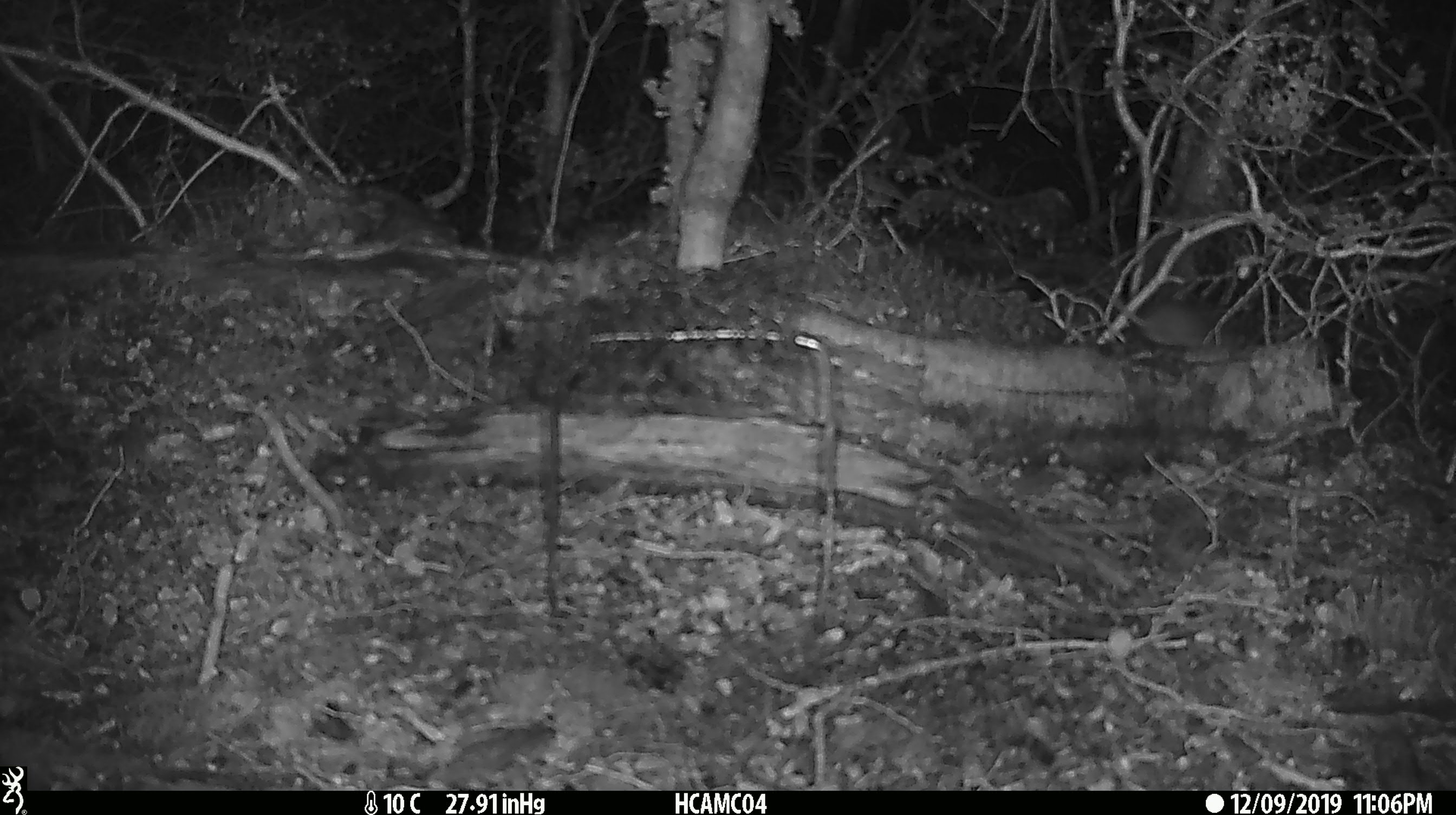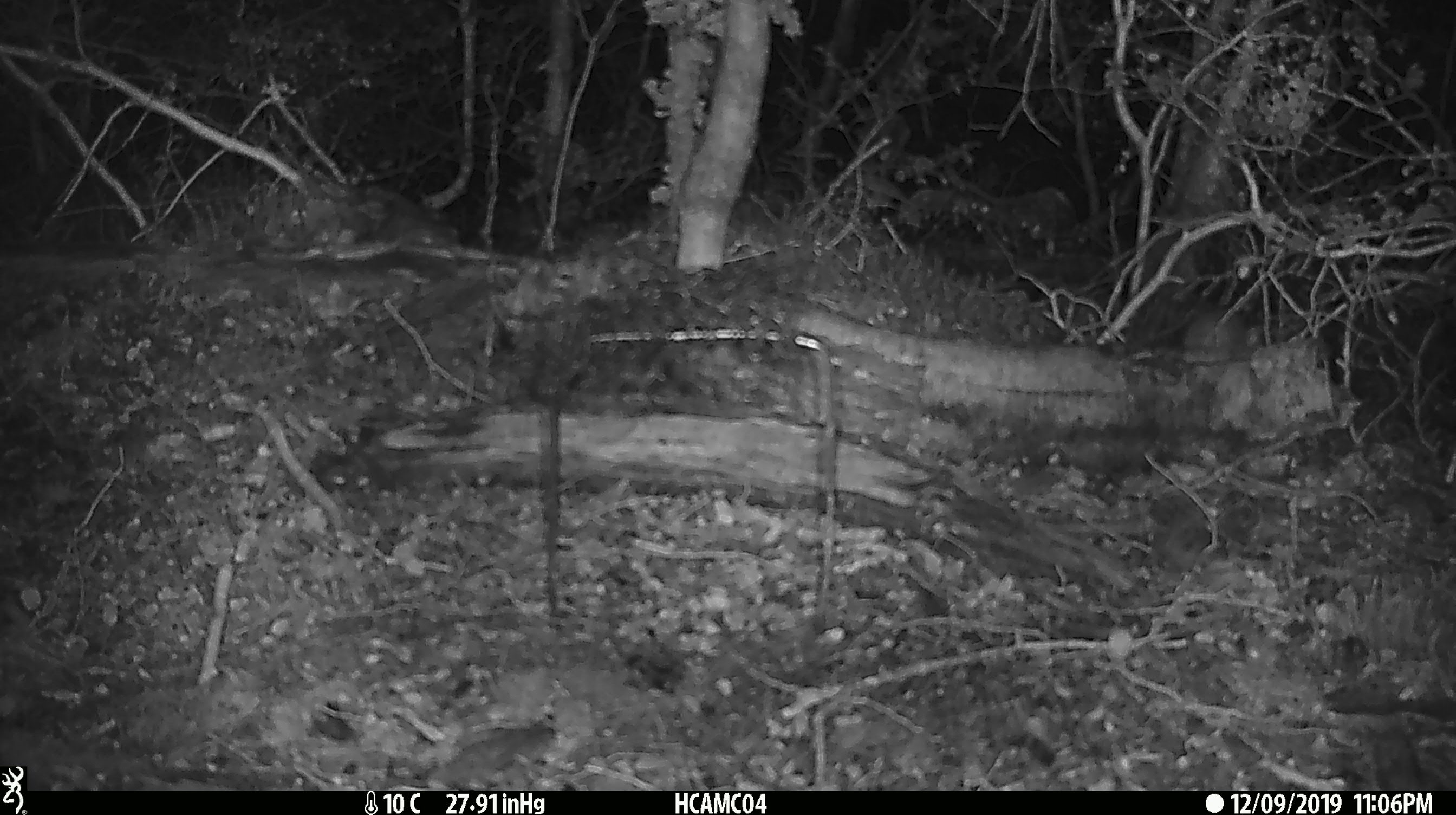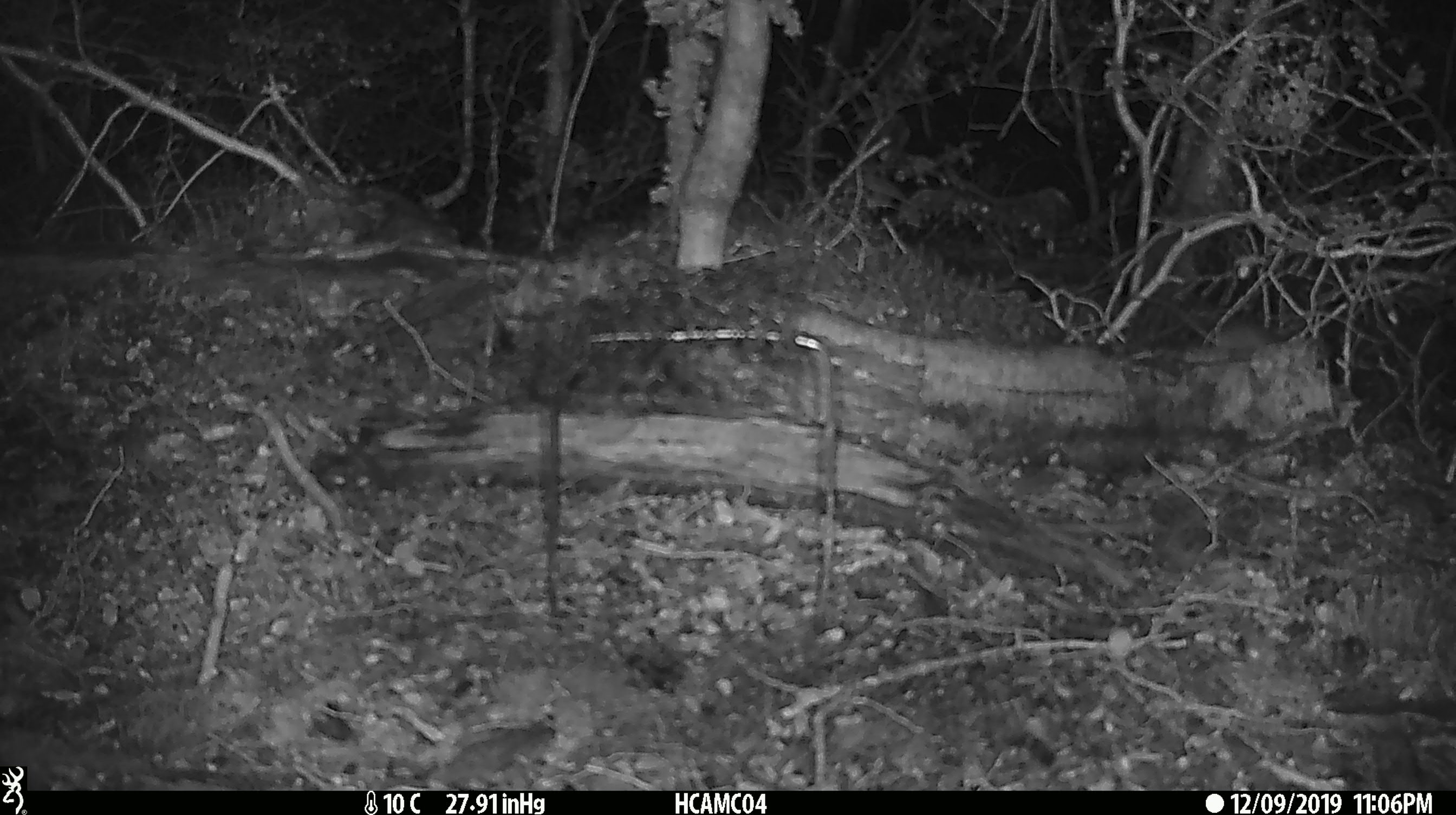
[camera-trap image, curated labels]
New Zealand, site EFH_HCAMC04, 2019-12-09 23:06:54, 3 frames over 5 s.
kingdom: Animalia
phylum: Chordata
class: Mammalia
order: Rodentia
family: Muridae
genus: Mus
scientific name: Mus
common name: mouse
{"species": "mouse (Mus)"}